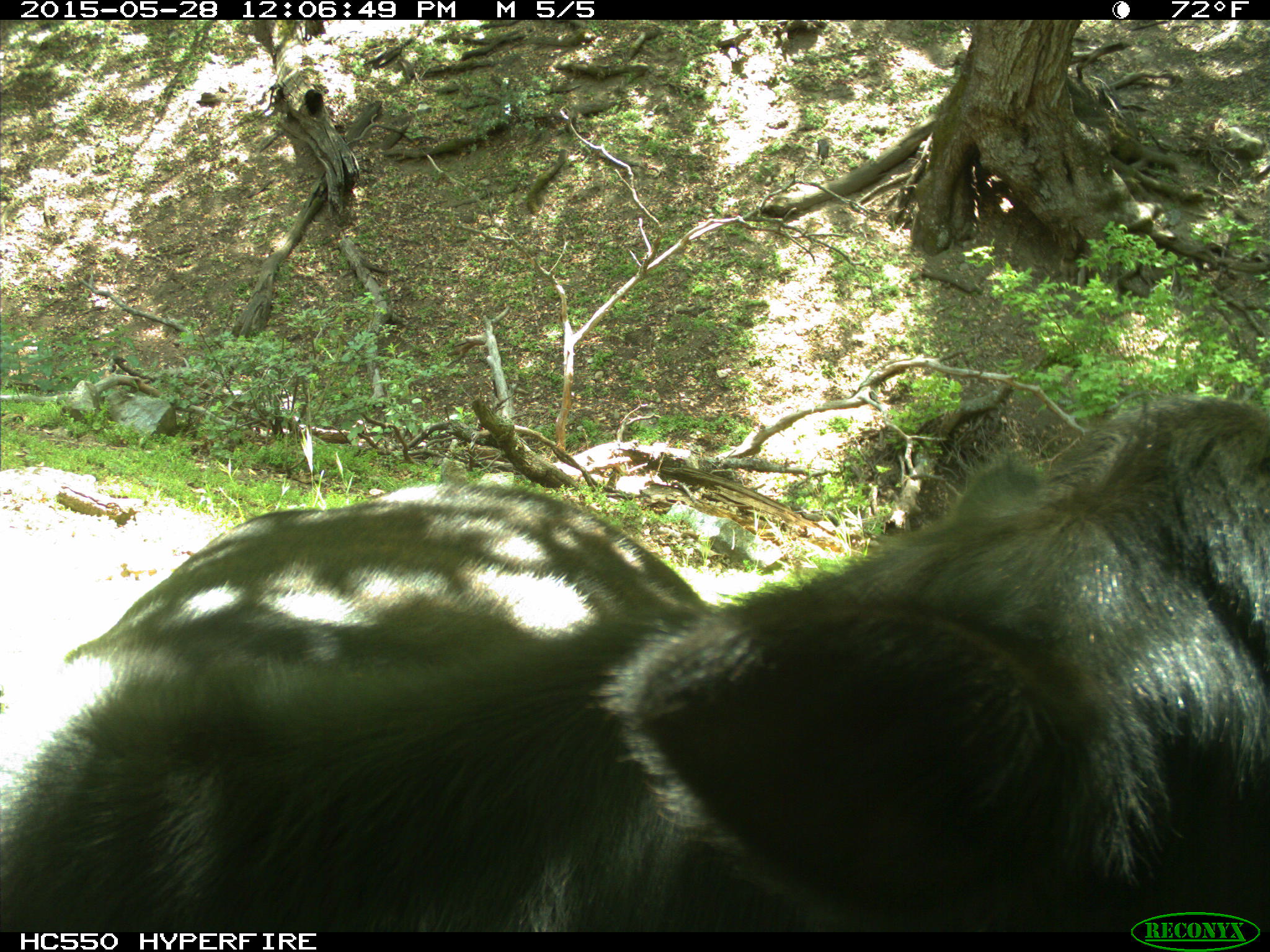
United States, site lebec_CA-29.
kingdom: Animalia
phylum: Chordata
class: Mammalia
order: Artiodactyla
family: Bovidae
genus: Bos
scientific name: Bos taurus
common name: domestic cow